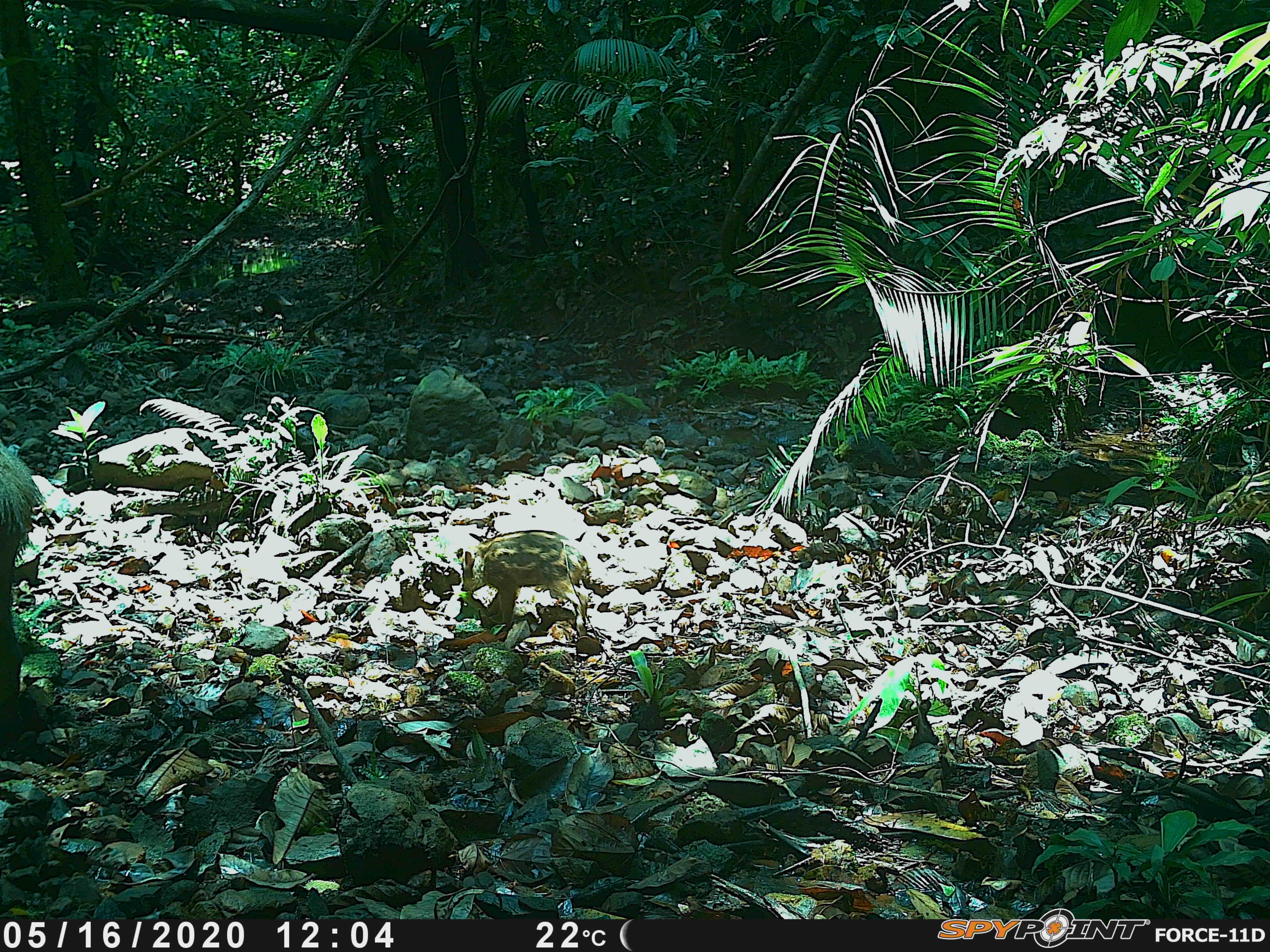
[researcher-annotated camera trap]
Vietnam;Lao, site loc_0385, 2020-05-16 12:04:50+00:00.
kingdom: Animalia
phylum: Chordata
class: Mammalia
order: Artiodactyla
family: Suidae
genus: Sus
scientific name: Sus scrofa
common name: eurasian wild pig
Eurasian wild pig (Sus scrofa). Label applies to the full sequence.